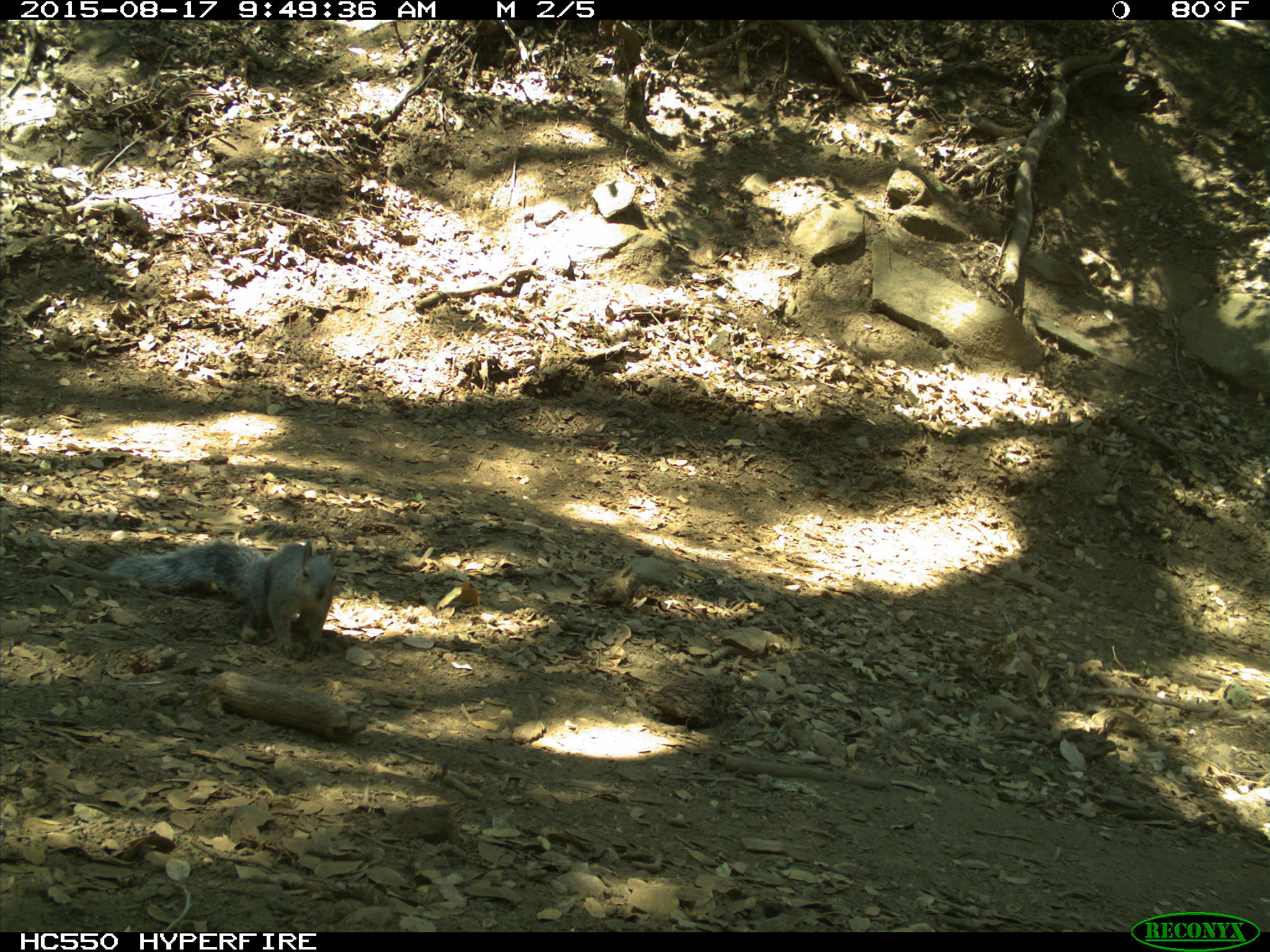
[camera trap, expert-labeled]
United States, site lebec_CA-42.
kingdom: Animalia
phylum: Chordata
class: Mammalia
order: Rodentia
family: Sciuridae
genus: Sciurus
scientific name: Sciurus carolinensis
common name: eastern gray squirrel